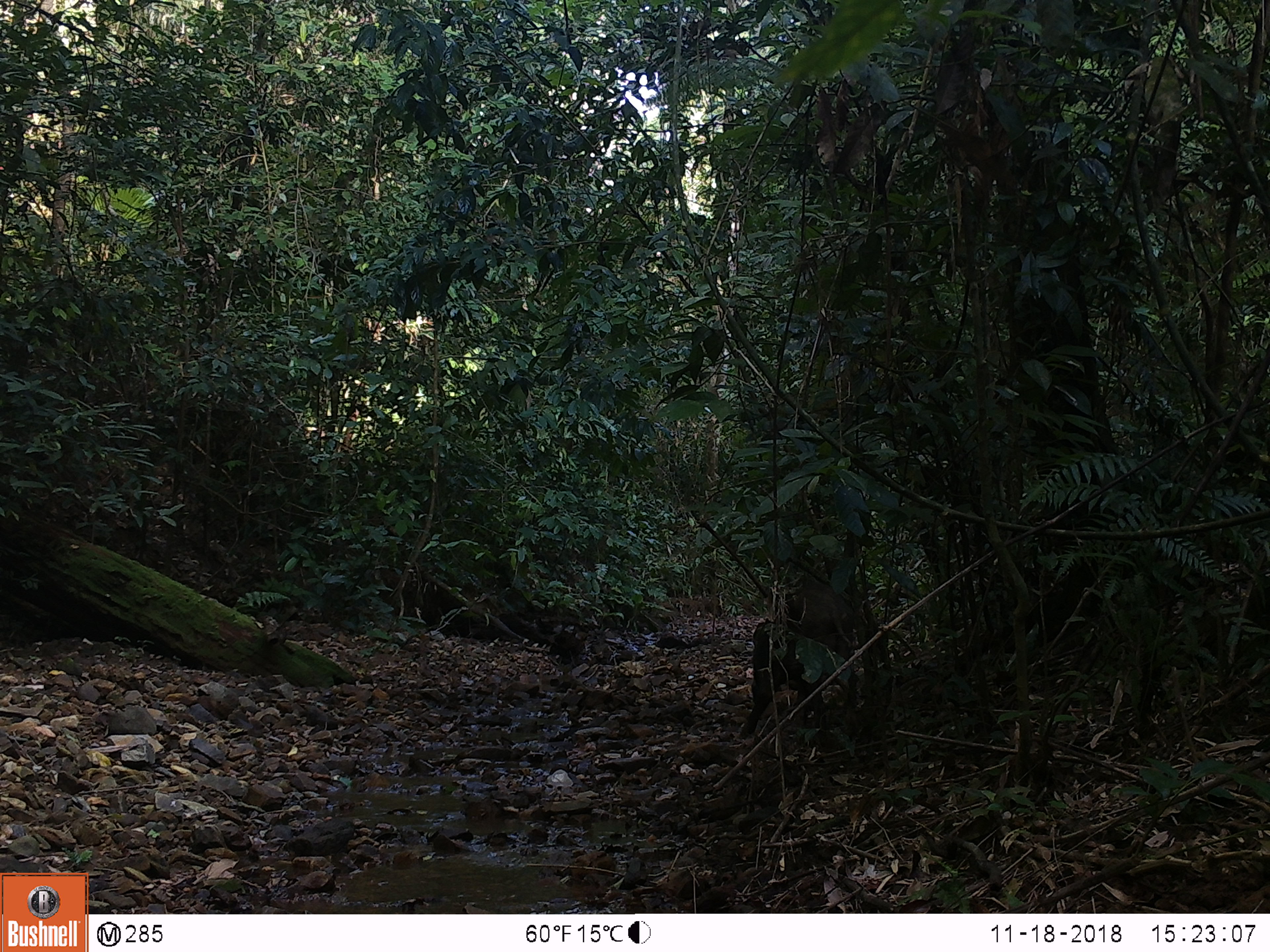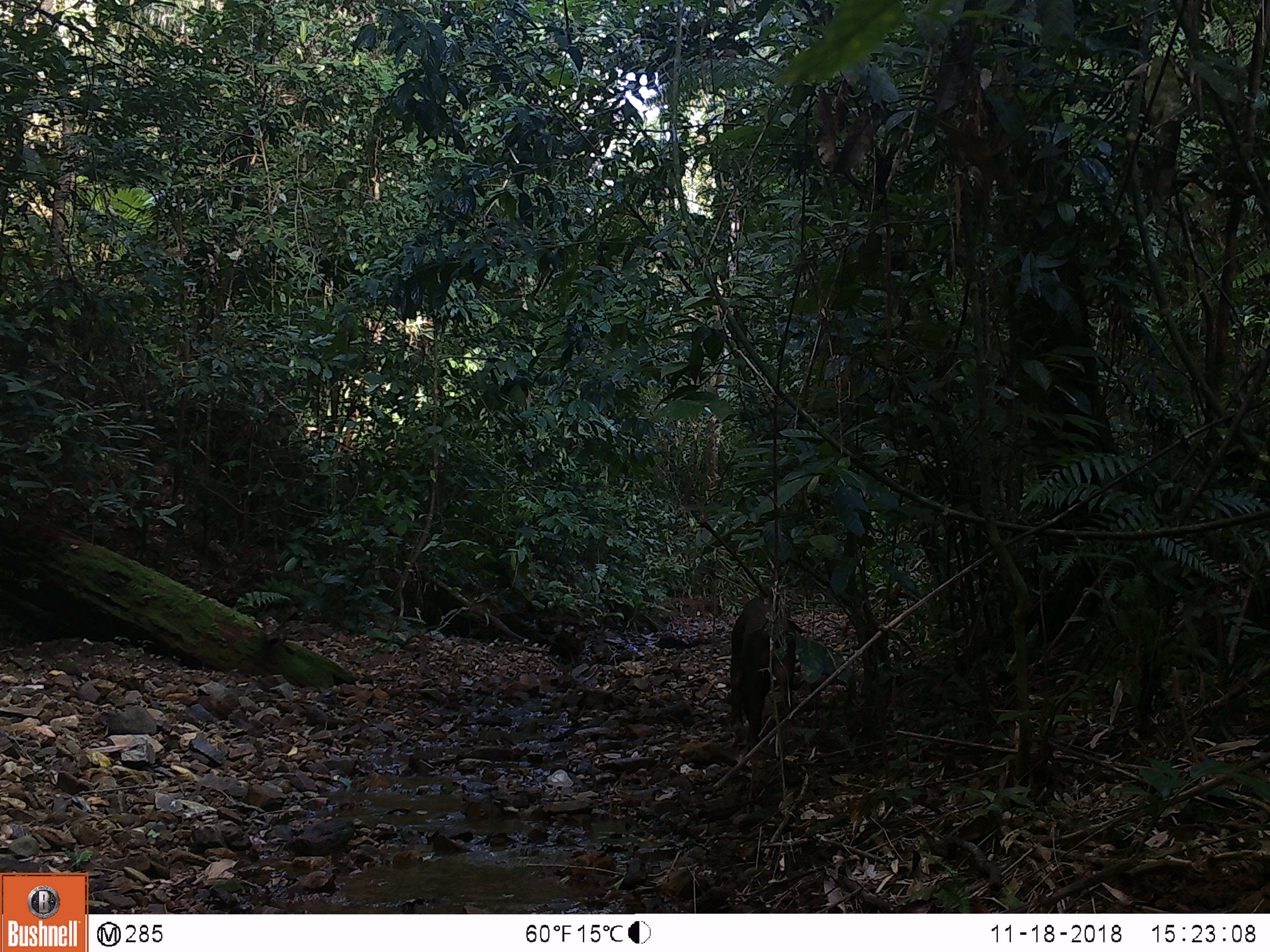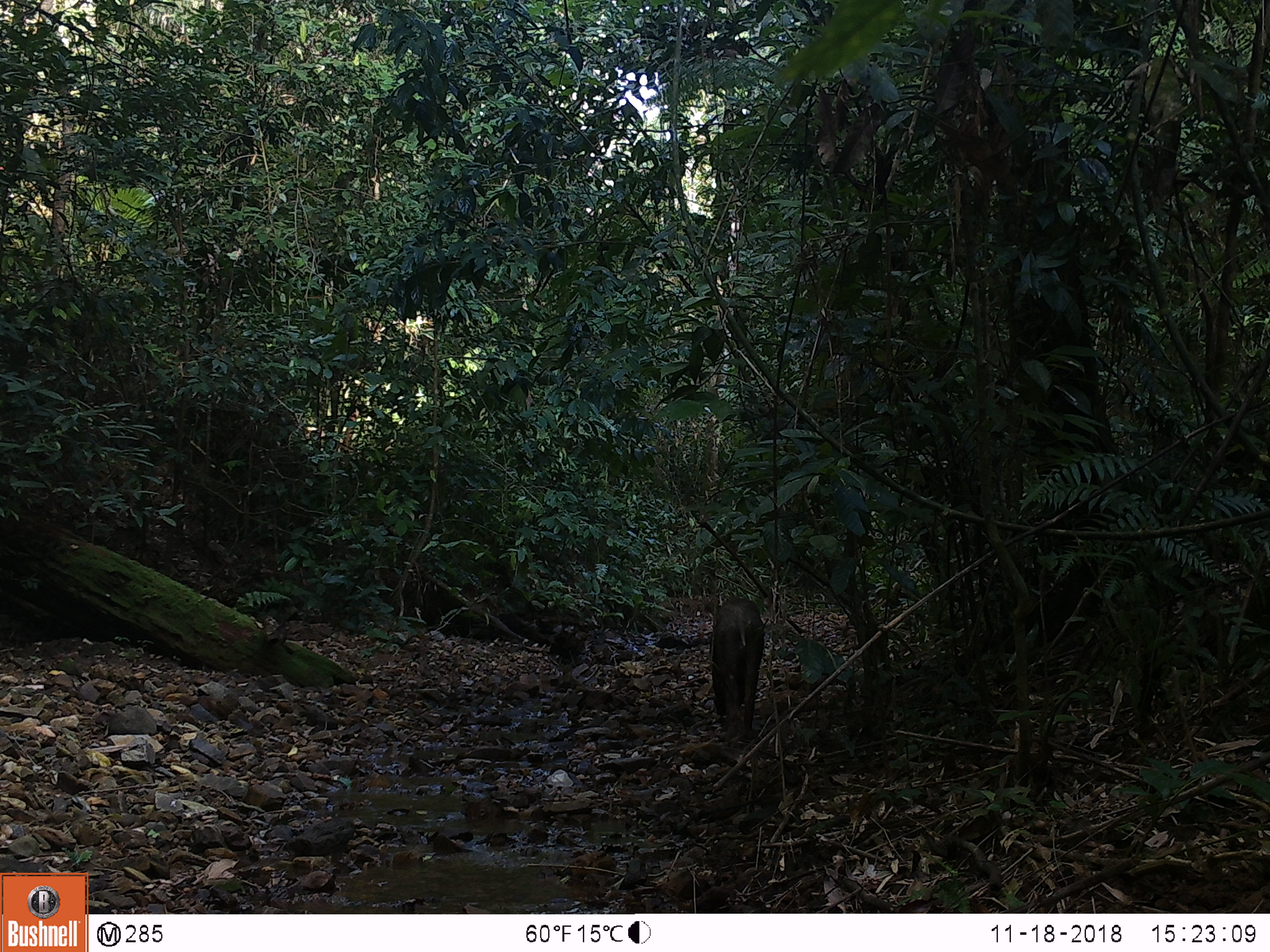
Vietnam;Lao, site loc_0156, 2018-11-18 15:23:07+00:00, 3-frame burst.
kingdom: Animalia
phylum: Chordata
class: Mammalia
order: Artiodactyla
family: Suidae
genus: Sus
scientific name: Sus scrofa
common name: eurasian wild pig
Eurasian wild pig (Sus scrofa). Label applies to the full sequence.